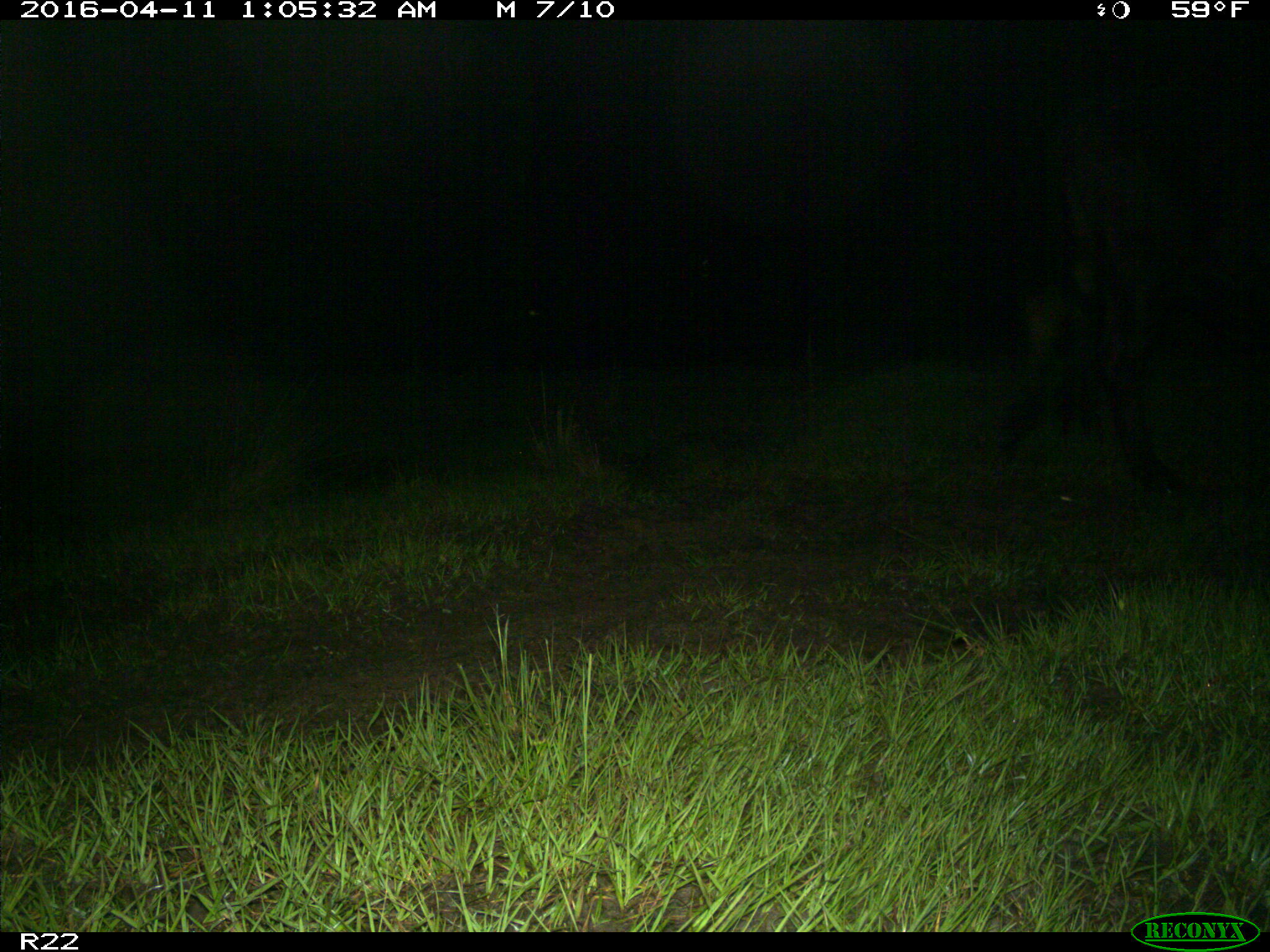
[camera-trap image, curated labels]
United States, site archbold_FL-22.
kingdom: Animalia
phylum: Chordata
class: Mammalia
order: Artiodactyla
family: Bovidae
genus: Bos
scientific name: Bos taurus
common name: domestic cow